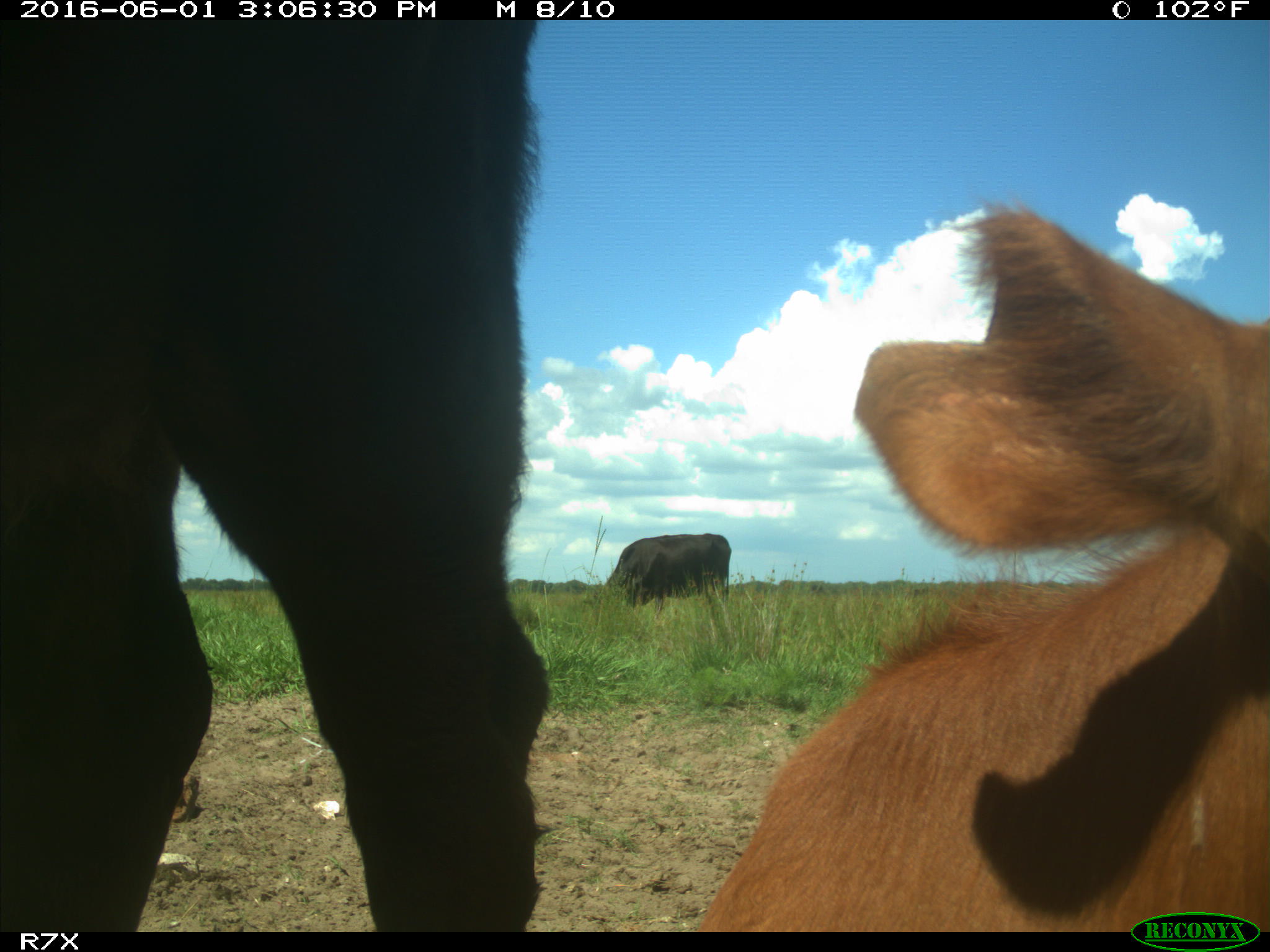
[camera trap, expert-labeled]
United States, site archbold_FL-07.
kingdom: Animalia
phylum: Chordata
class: Mammalia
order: Artiodactyla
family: Bovidae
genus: Bos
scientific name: Bos taurus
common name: domestic cow